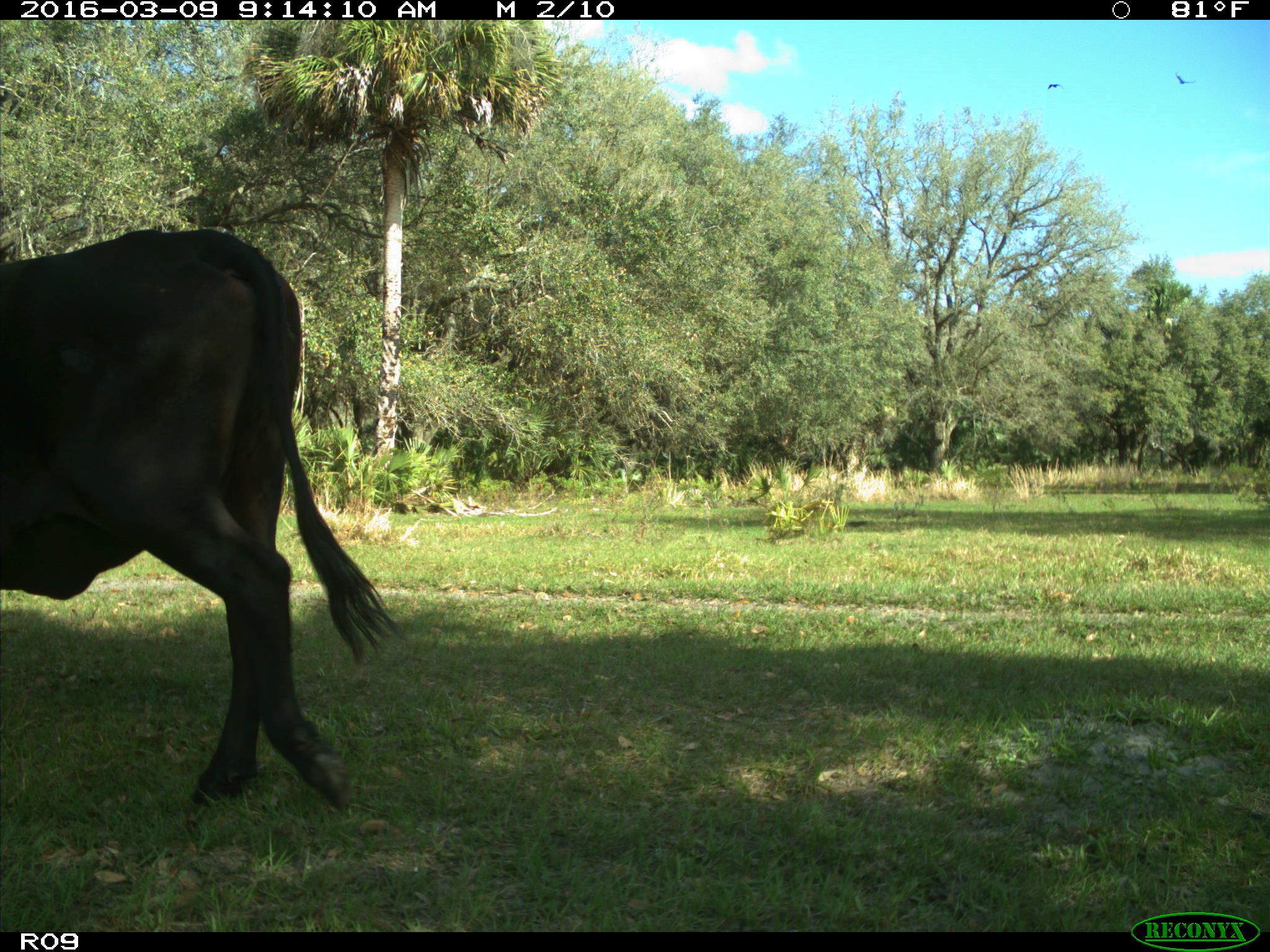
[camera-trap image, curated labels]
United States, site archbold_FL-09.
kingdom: Animalia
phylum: Chordata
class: Mammalia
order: Artiodactyla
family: Bovidae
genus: Bos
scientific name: Bos taurus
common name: domestic cow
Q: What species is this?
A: Bos taurus (domestic cow).